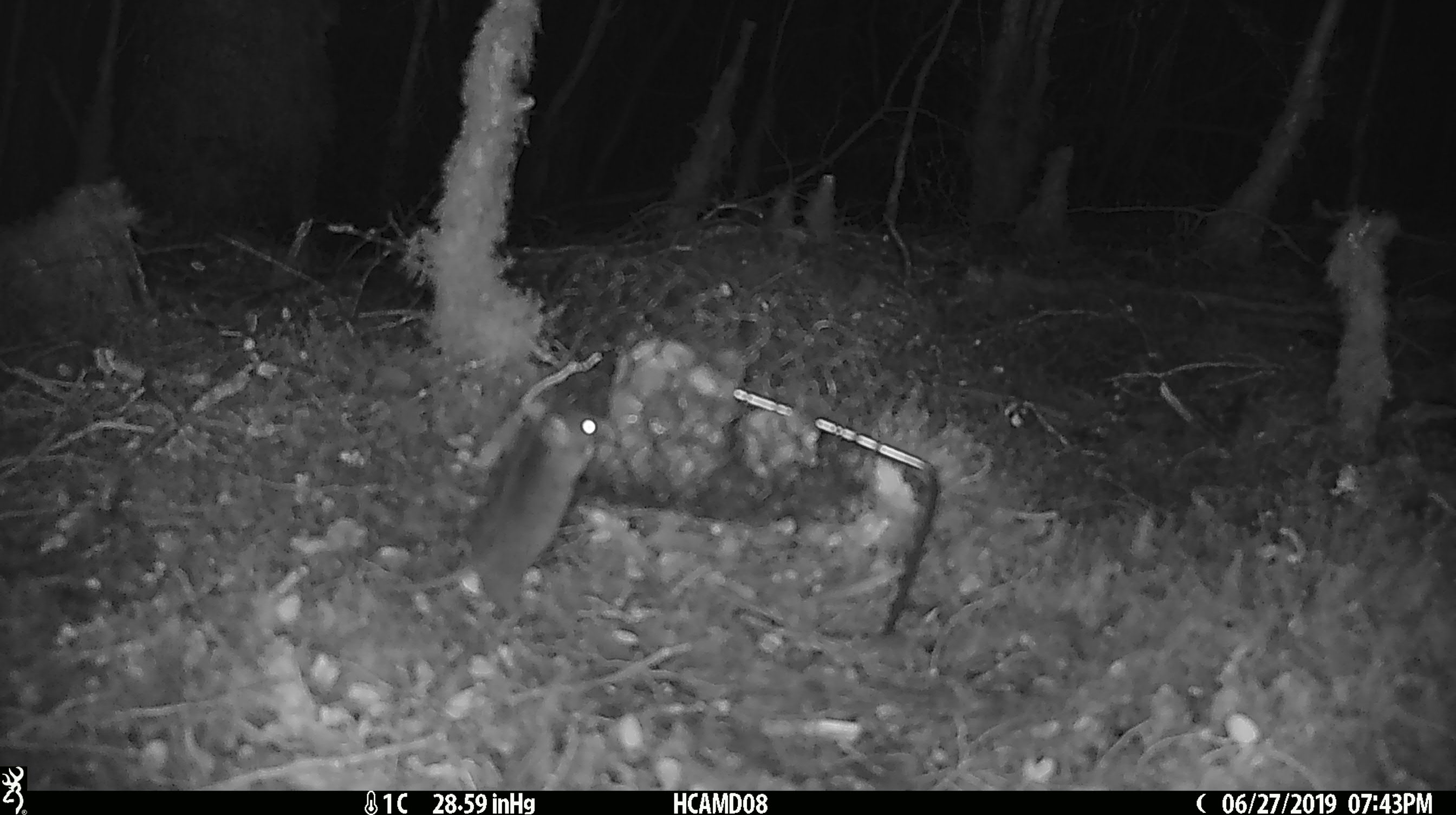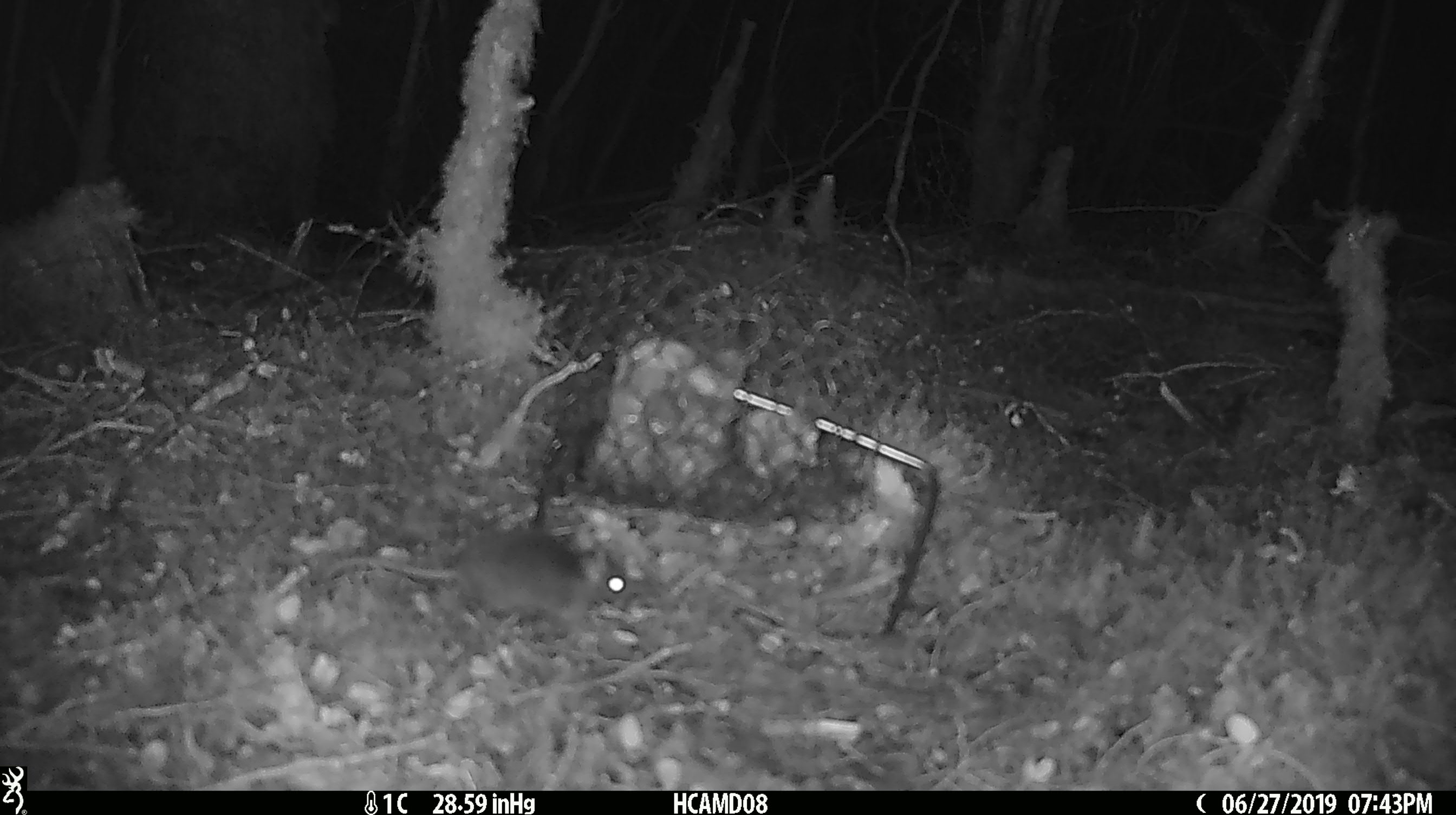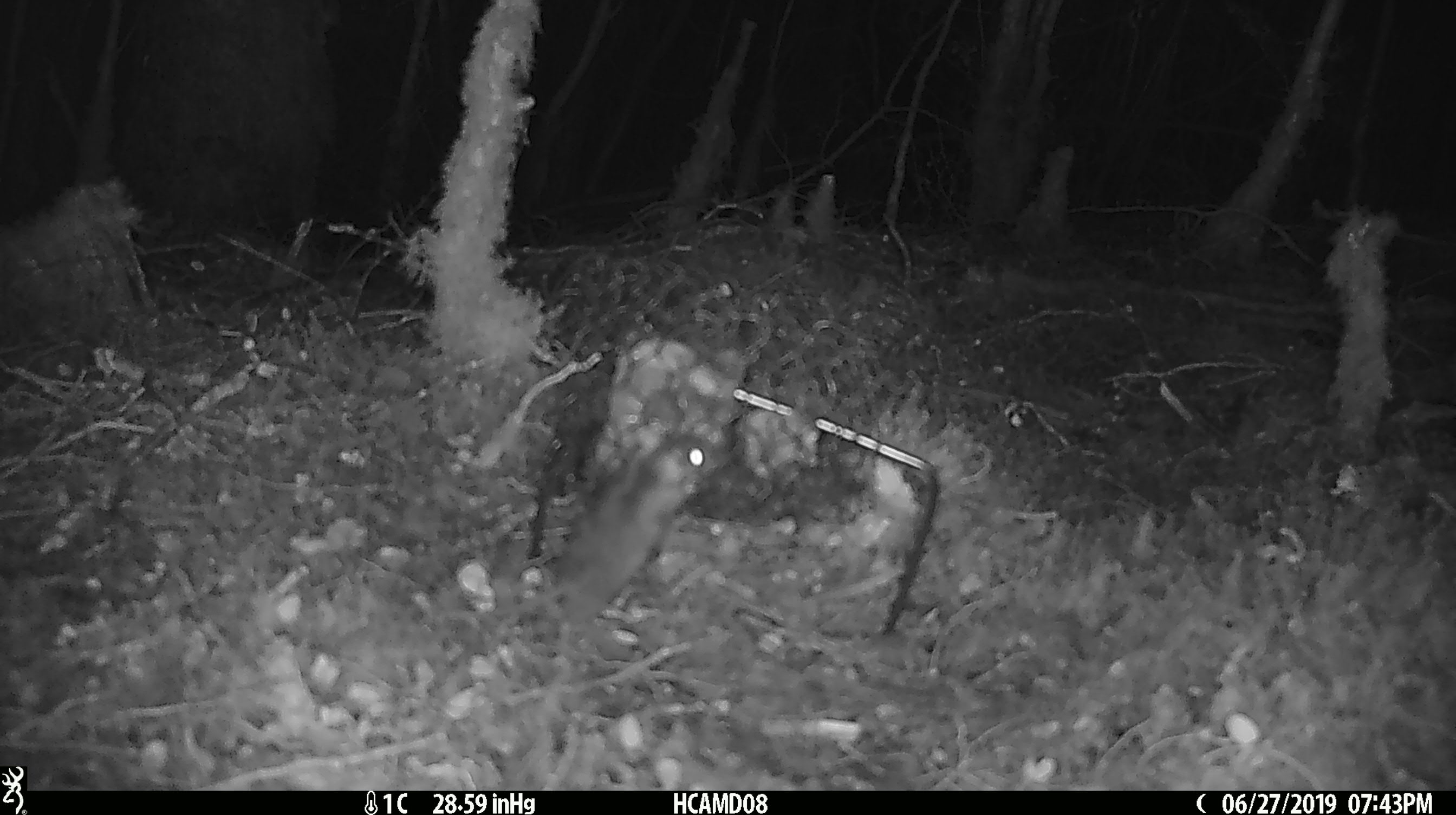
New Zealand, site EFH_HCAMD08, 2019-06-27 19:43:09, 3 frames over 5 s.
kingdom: Animalia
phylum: Chordata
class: Mammalia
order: Rodentia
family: Muridae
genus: Mus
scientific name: Mus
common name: mouse